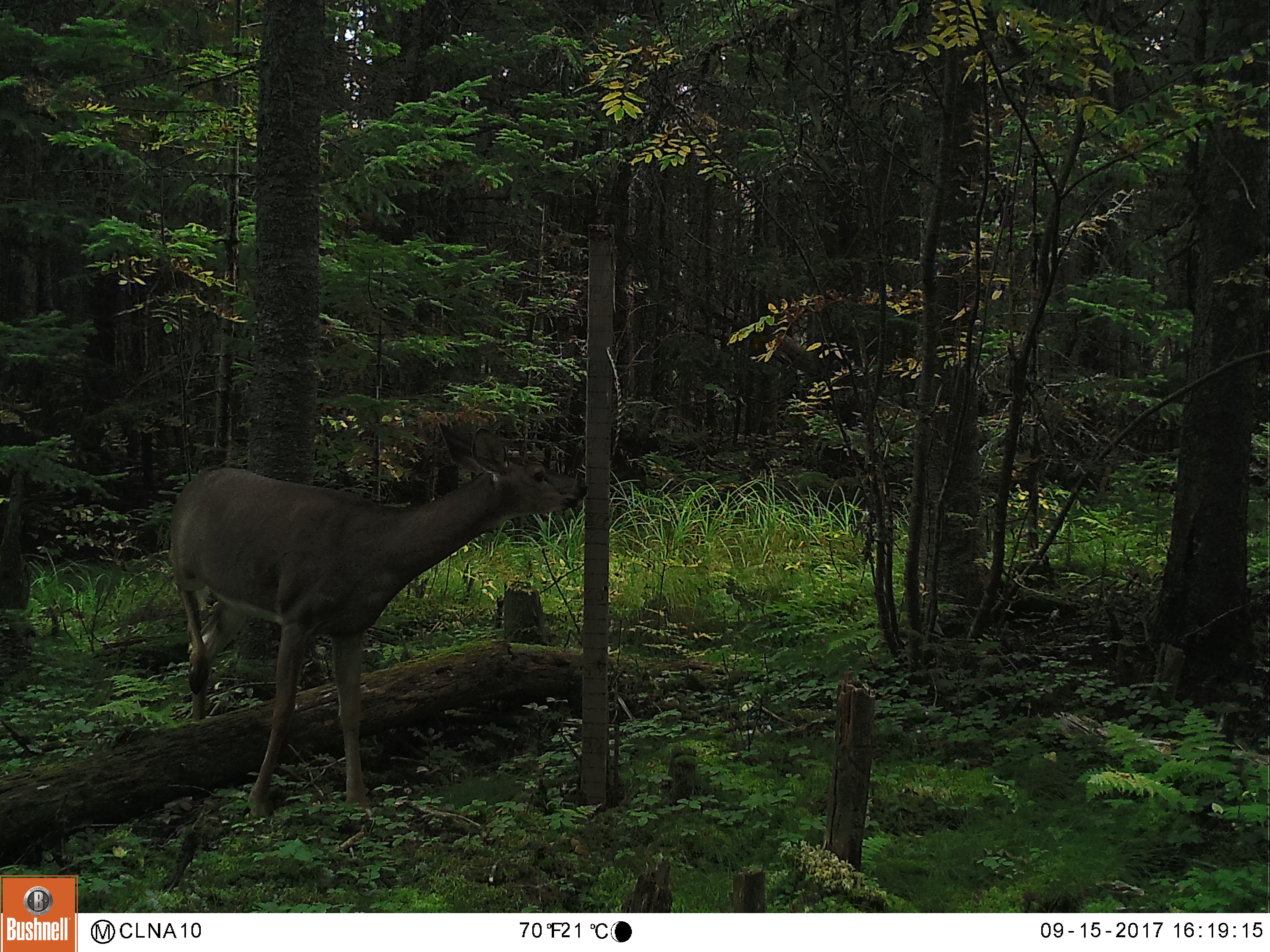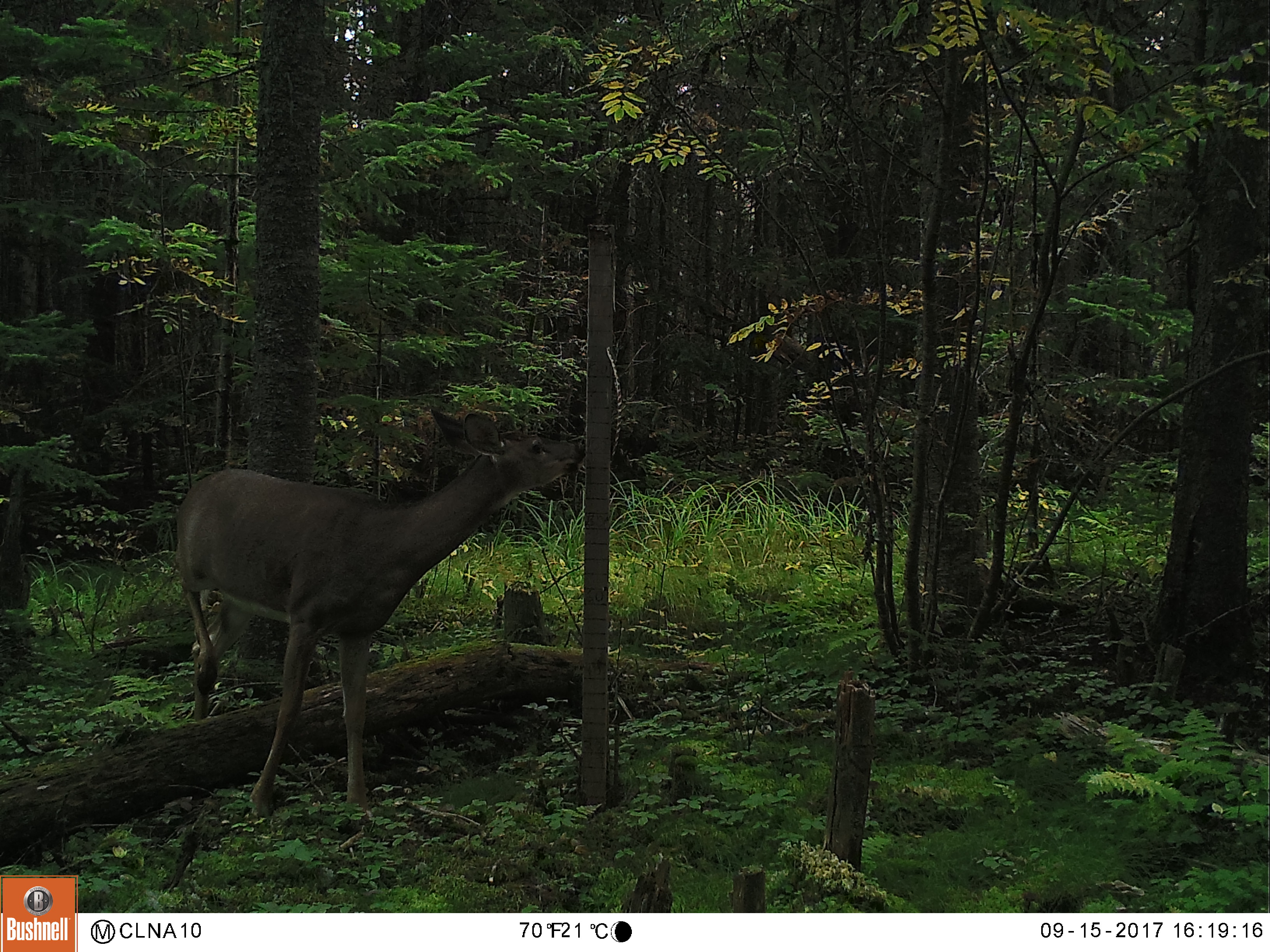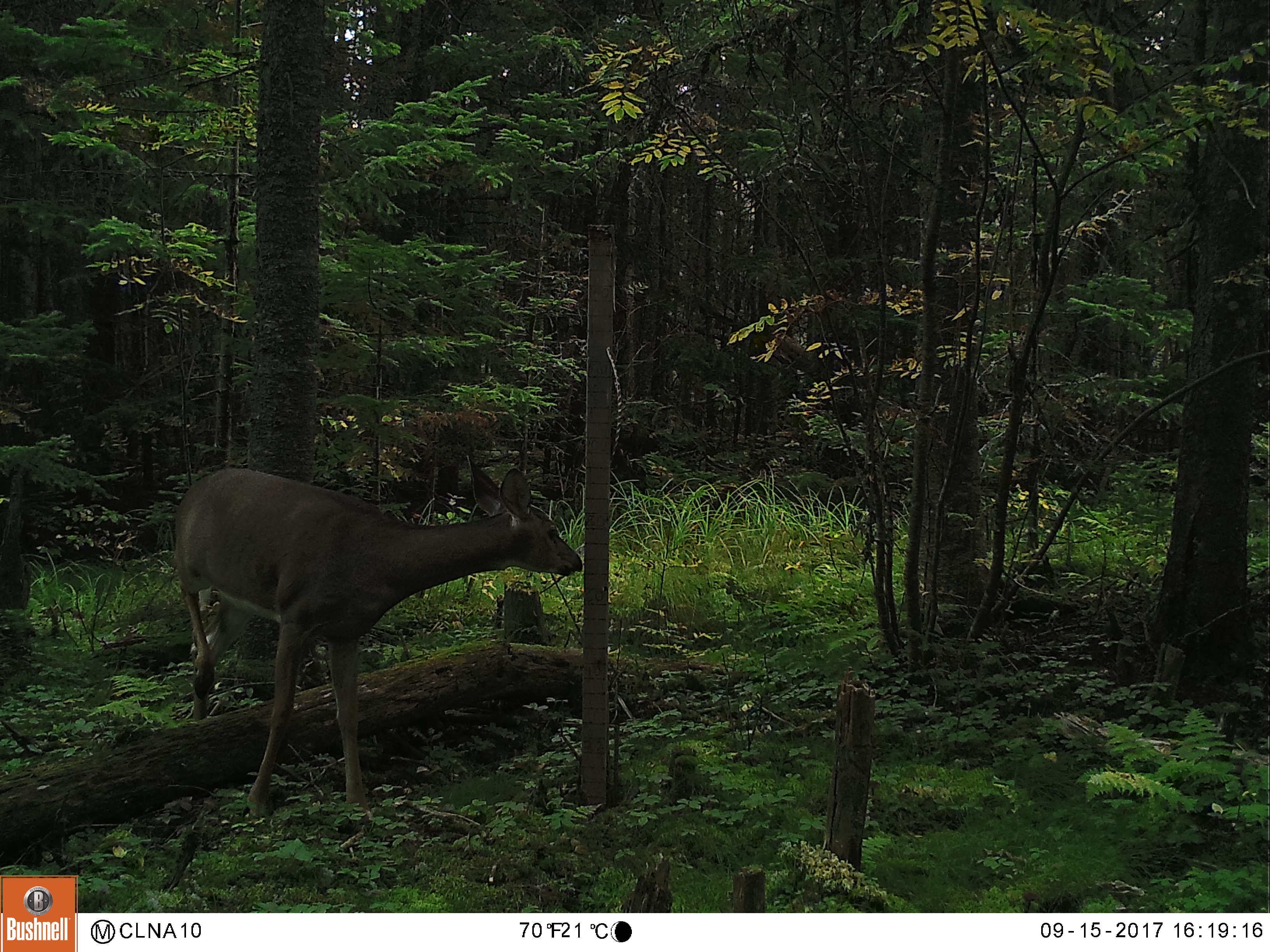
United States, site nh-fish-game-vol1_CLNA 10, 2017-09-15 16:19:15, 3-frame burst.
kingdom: Animalia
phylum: Chordata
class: Mammalia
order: Artiodactyla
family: Cervidae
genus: Odocoileus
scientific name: Odocoileus virginianus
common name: white-tailed deer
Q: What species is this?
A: White-tailed deer (Odocoileus virginianus).